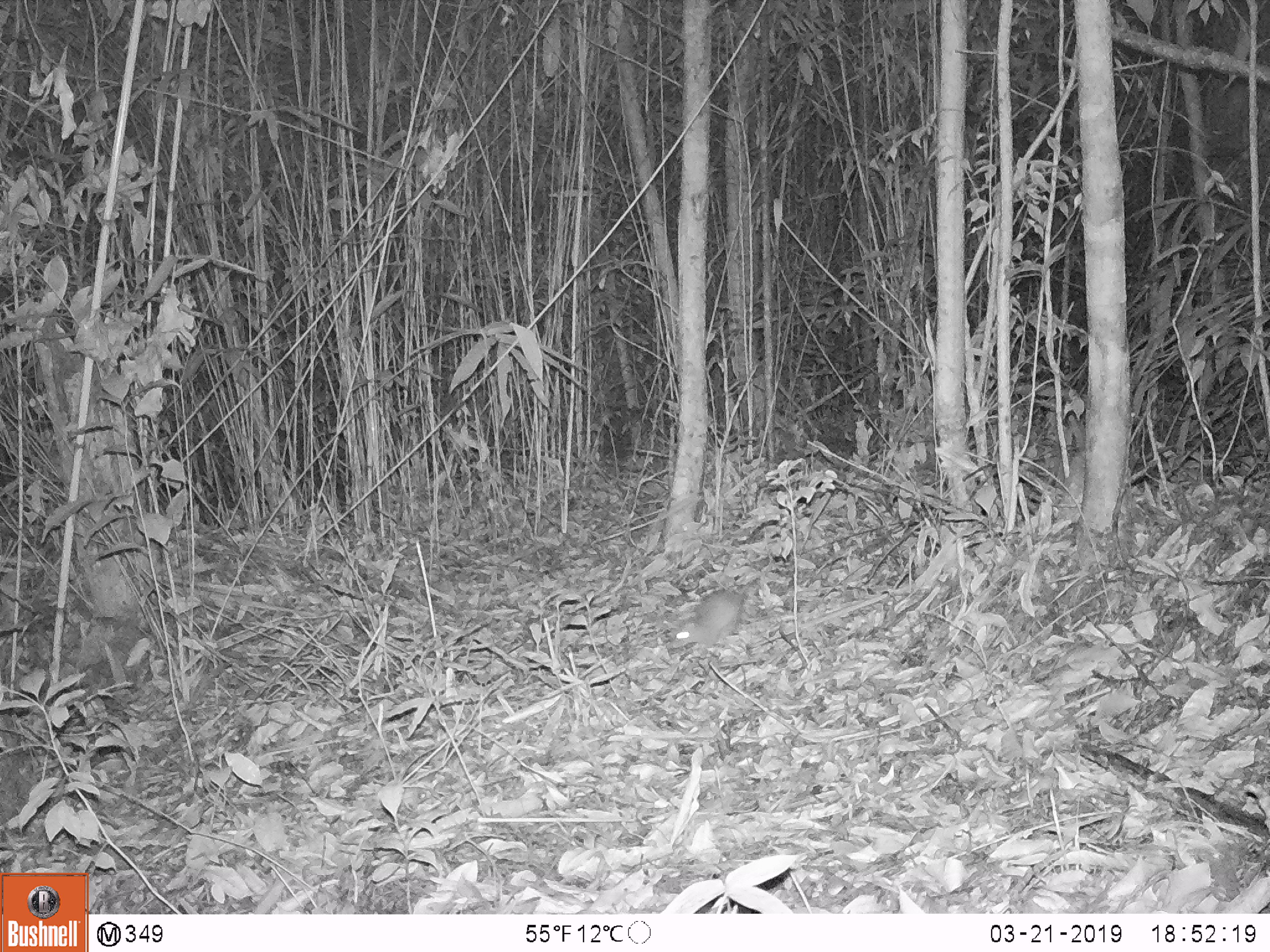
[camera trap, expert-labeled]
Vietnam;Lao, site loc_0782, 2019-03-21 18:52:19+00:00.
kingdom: Animalia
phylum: Chordata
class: Mammalia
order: Rodentia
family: Muridae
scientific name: Muridae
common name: old-world mice and rats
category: unidentified murid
Unidentified murid (old-world mice and rats) (Muridae). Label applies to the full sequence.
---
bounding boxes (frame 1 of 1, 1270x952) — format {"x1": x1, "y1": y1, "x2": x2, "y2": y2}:
unidentified murid: {"x1": 665, "y1": 579, "x2": 757, "y2": 657}